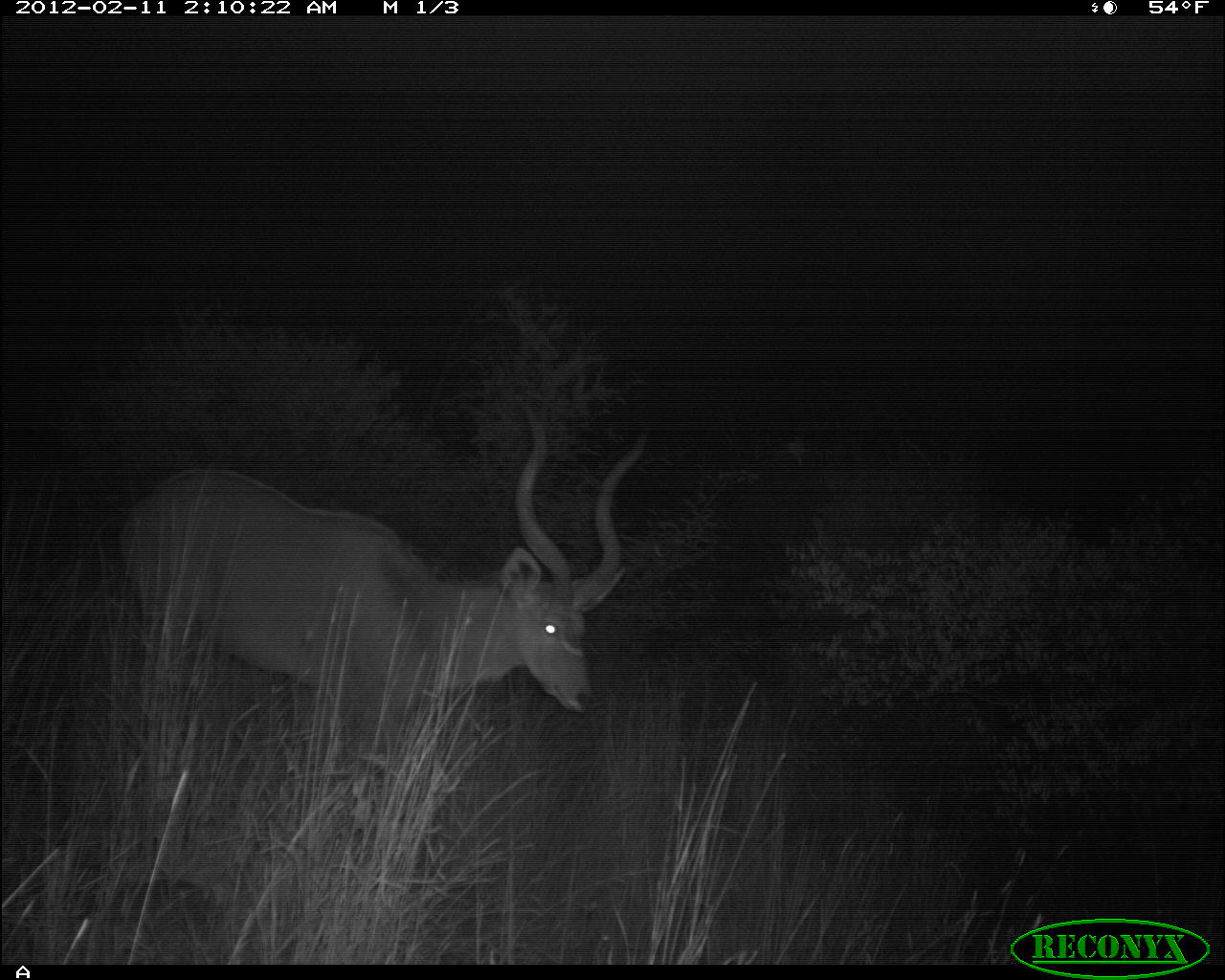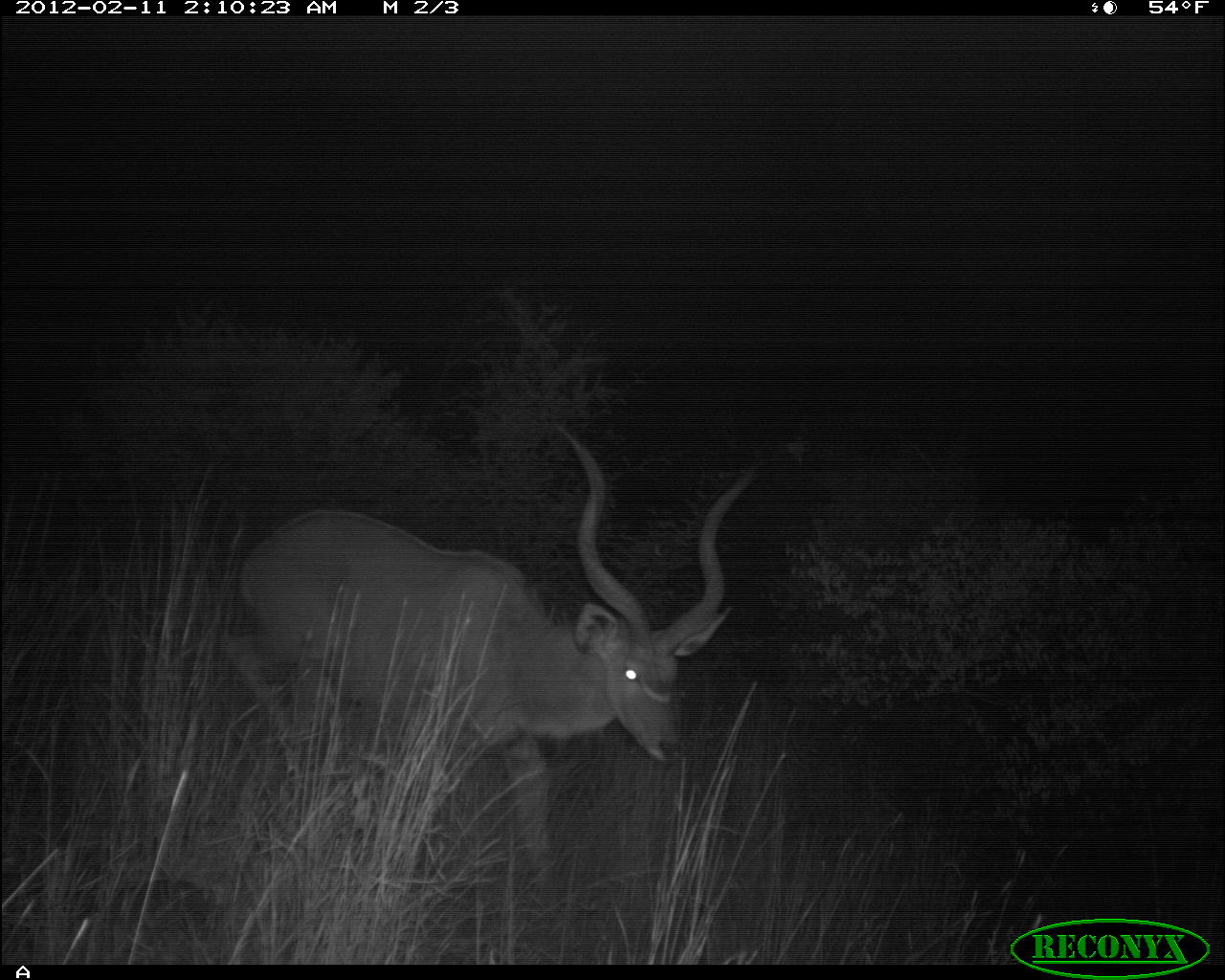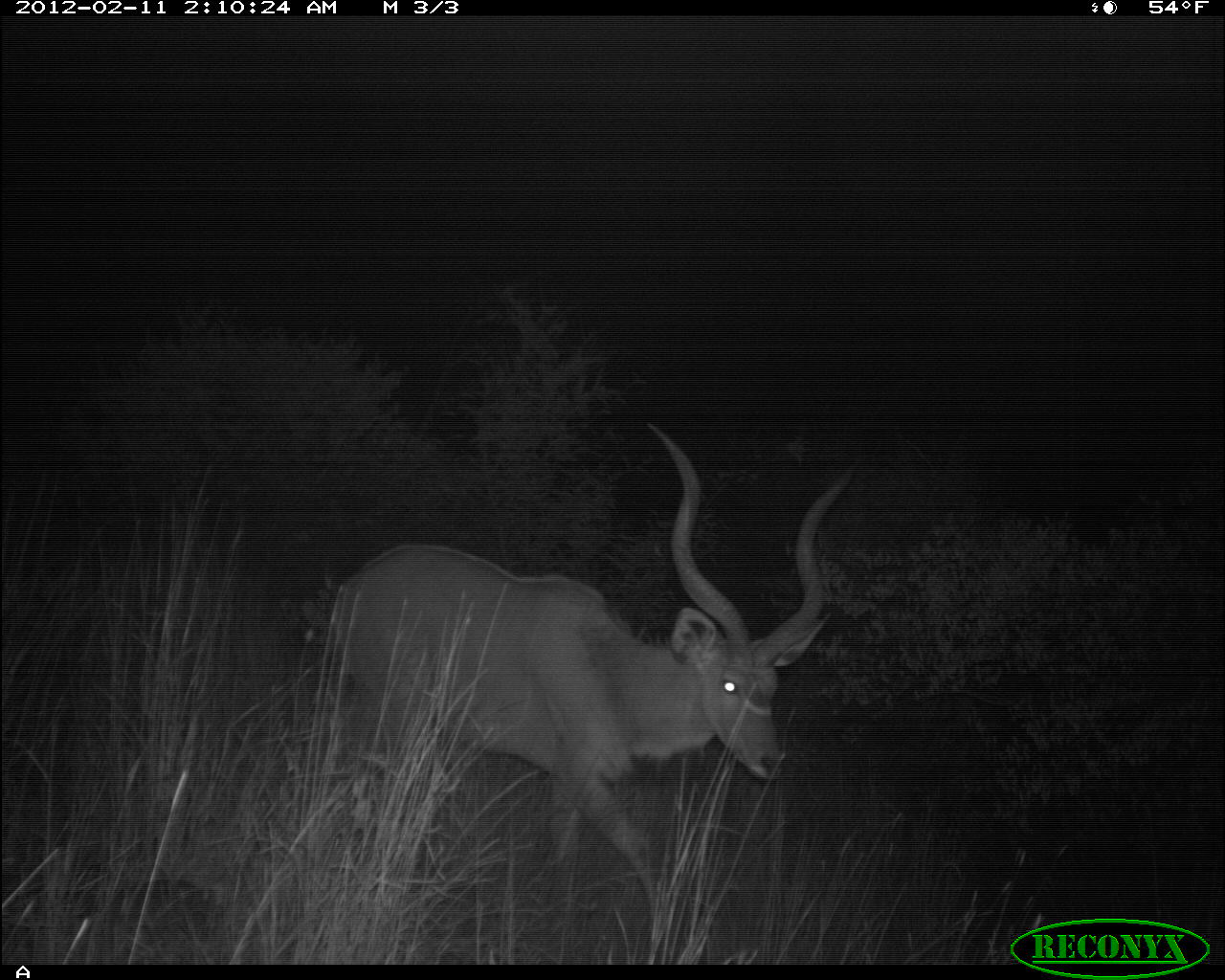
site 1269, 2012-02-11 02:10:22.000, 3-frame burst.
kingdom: Animalia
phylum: Chordata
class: Mammalia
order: Artiodactyla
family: Bovidae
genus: Tragelaphus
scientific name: Tragelaphus strepsiceros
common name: greater kudu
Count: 1.